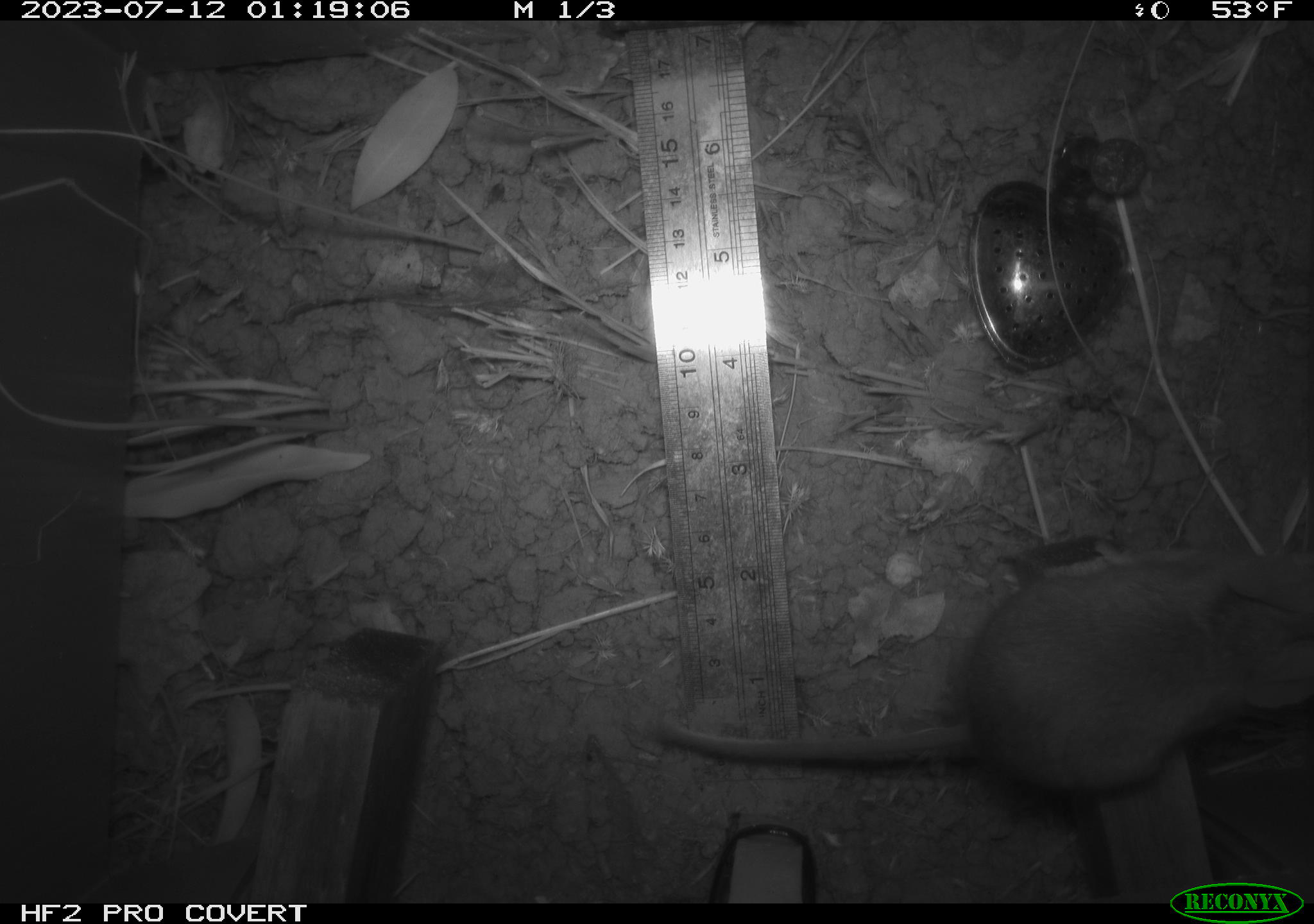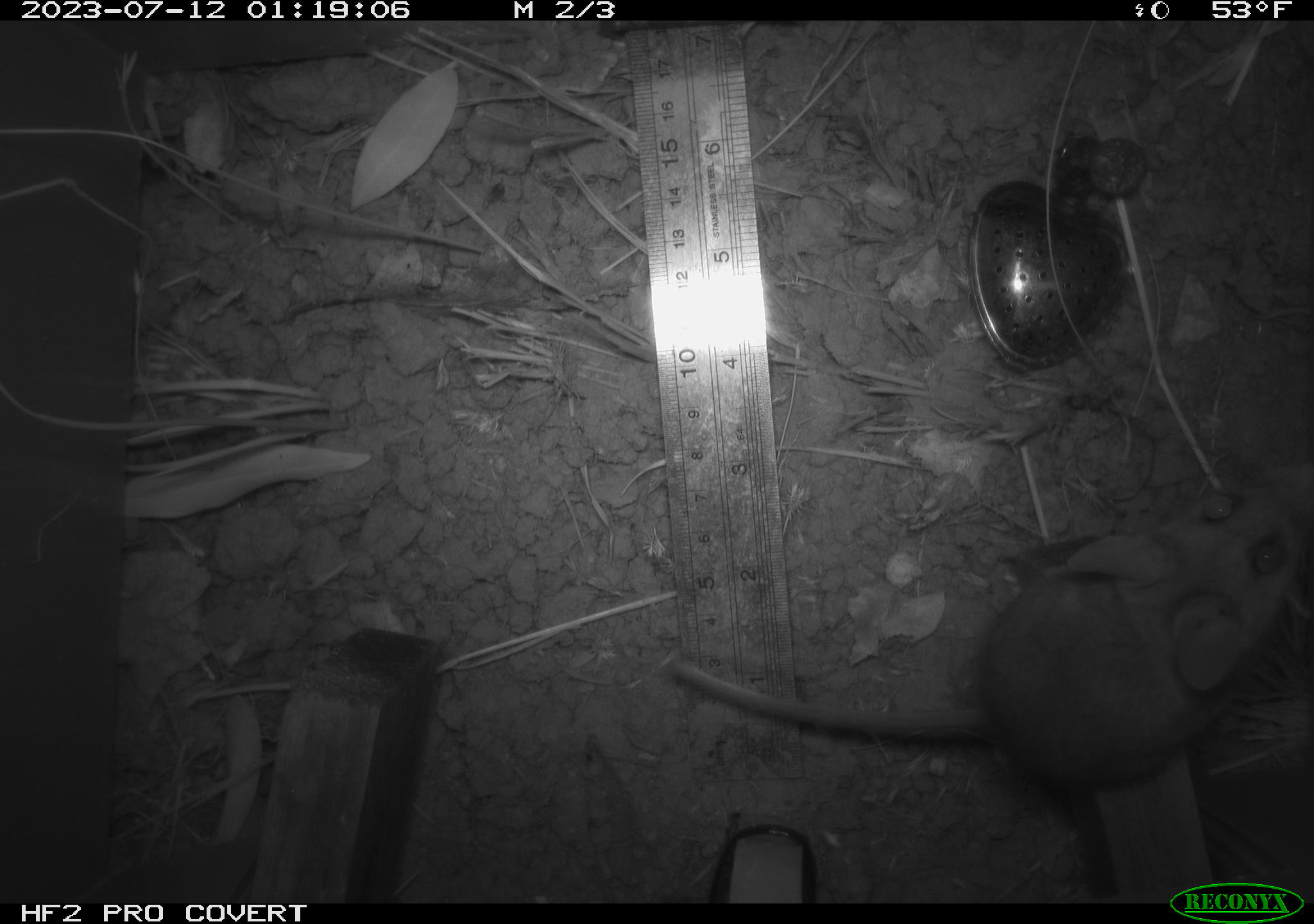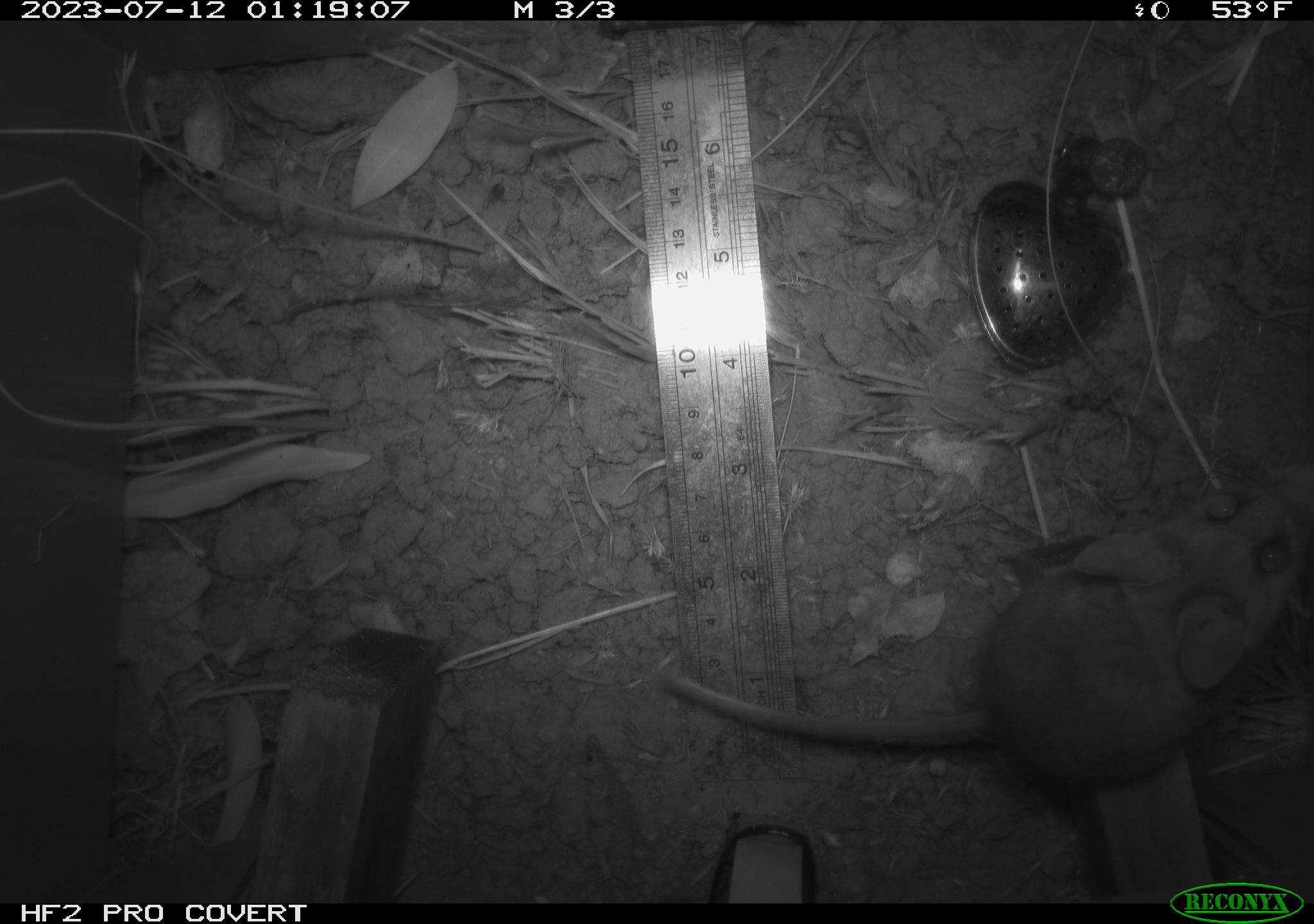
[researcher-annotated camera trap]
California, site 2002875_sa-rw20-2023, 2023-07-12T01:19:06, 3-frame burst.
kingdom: Animalia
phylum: Chordata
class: Mammalia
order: Rodentia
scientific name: Rodentia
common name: mouse species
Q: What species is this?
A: Mouse species (Rodentia).